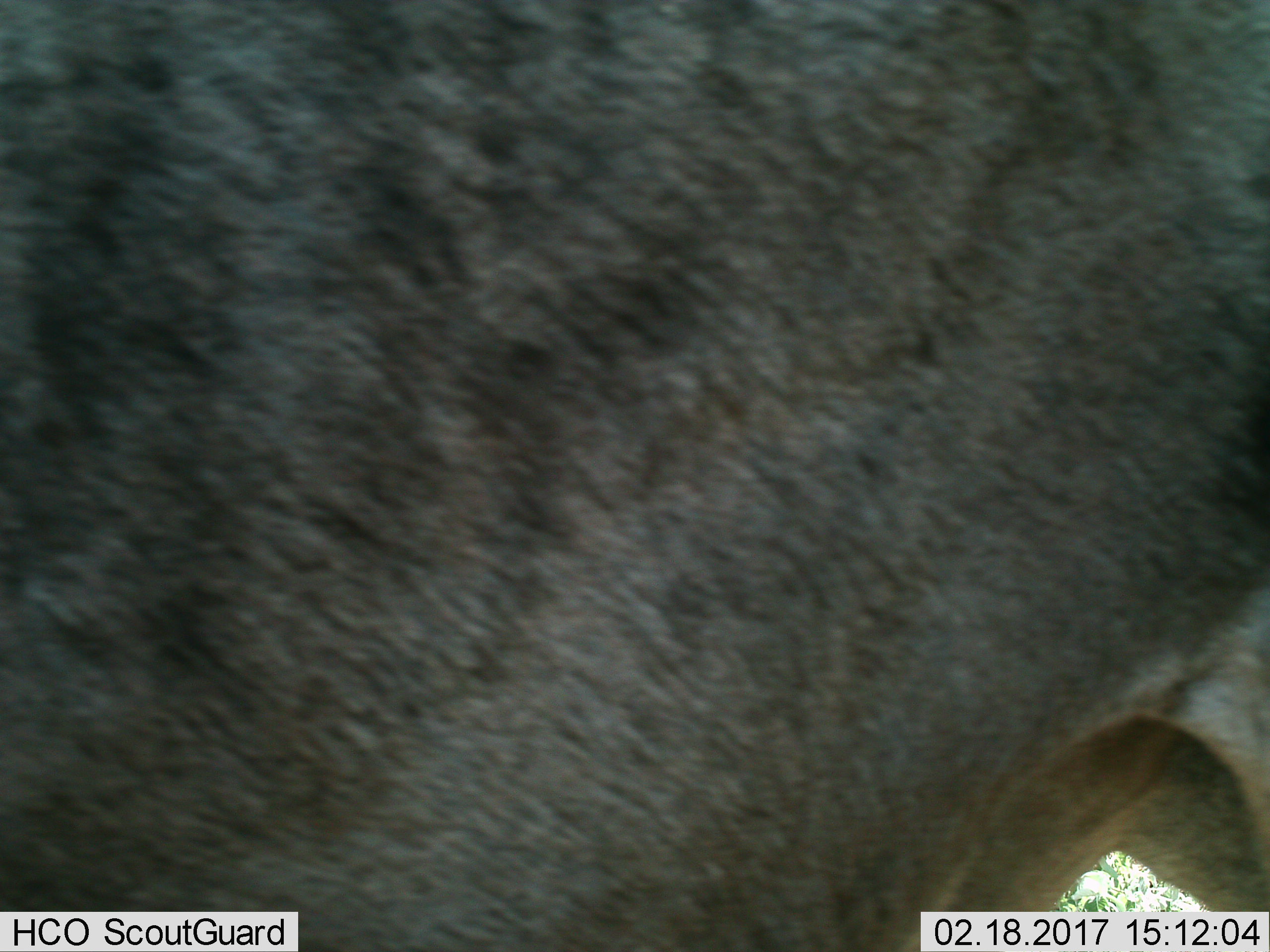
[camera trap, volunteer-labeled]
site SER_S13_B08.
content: unidentified animal